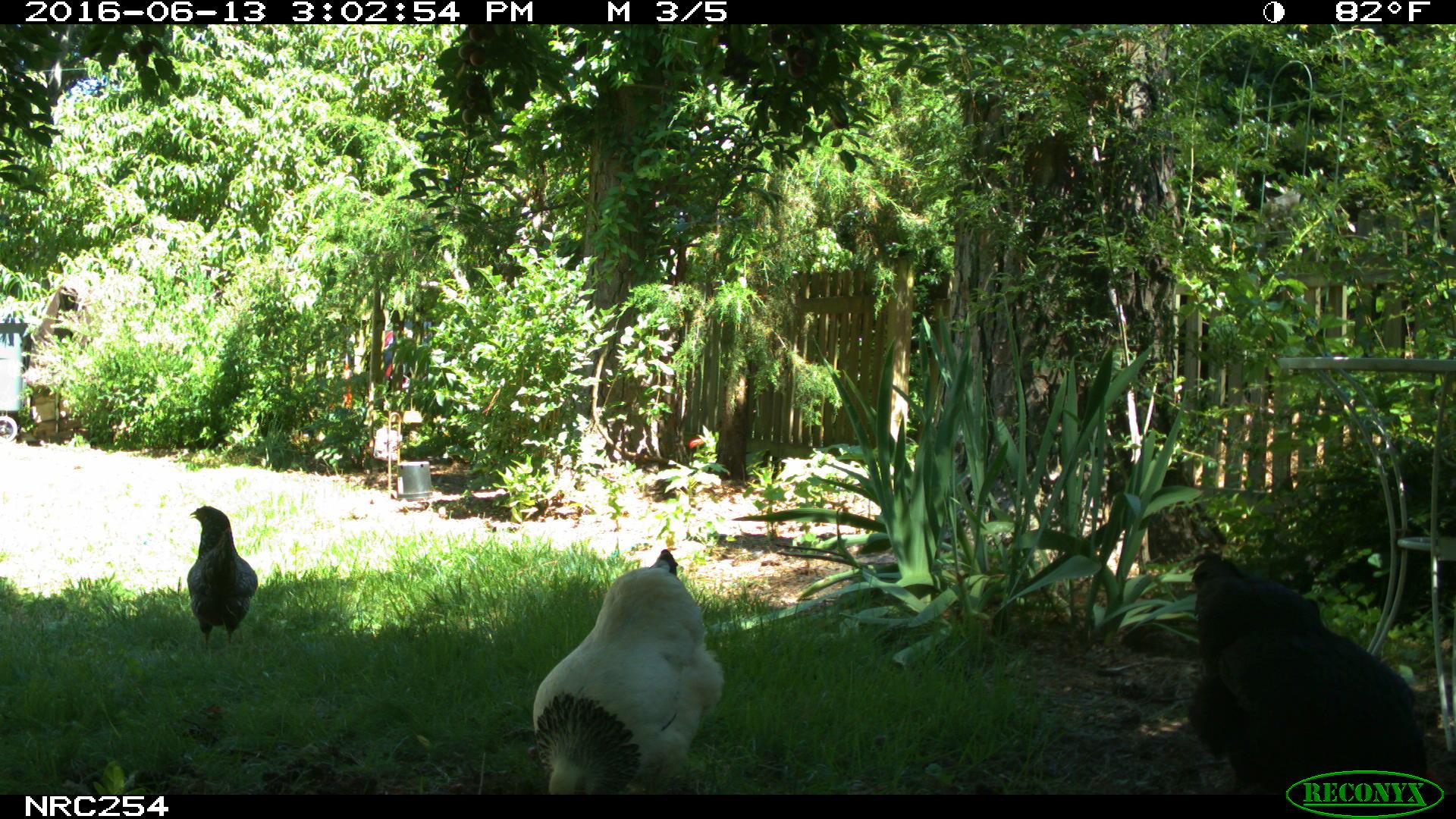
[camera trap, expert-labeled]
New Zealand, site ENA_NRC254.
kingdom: Animalia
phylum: Chordata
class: Aves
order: Galliformes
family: Phasianidae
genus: Gallus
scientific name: Gallus gallus domesticus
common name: chicken